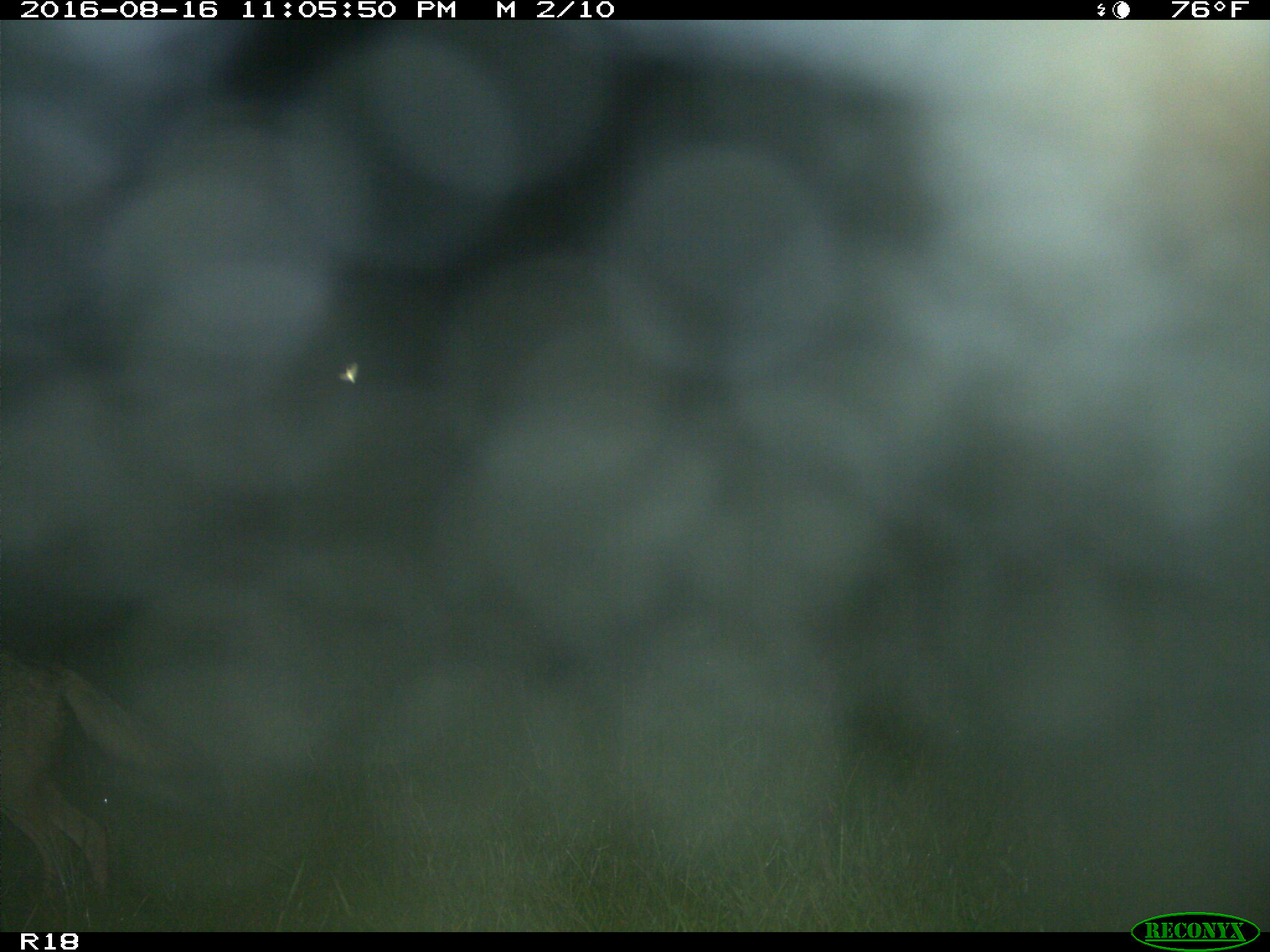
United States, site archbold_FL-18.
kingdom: Animalia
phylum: Chordata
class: Mammalia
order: Carnivora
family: Canidae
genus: Canis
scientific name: Canis latrans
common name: coyote